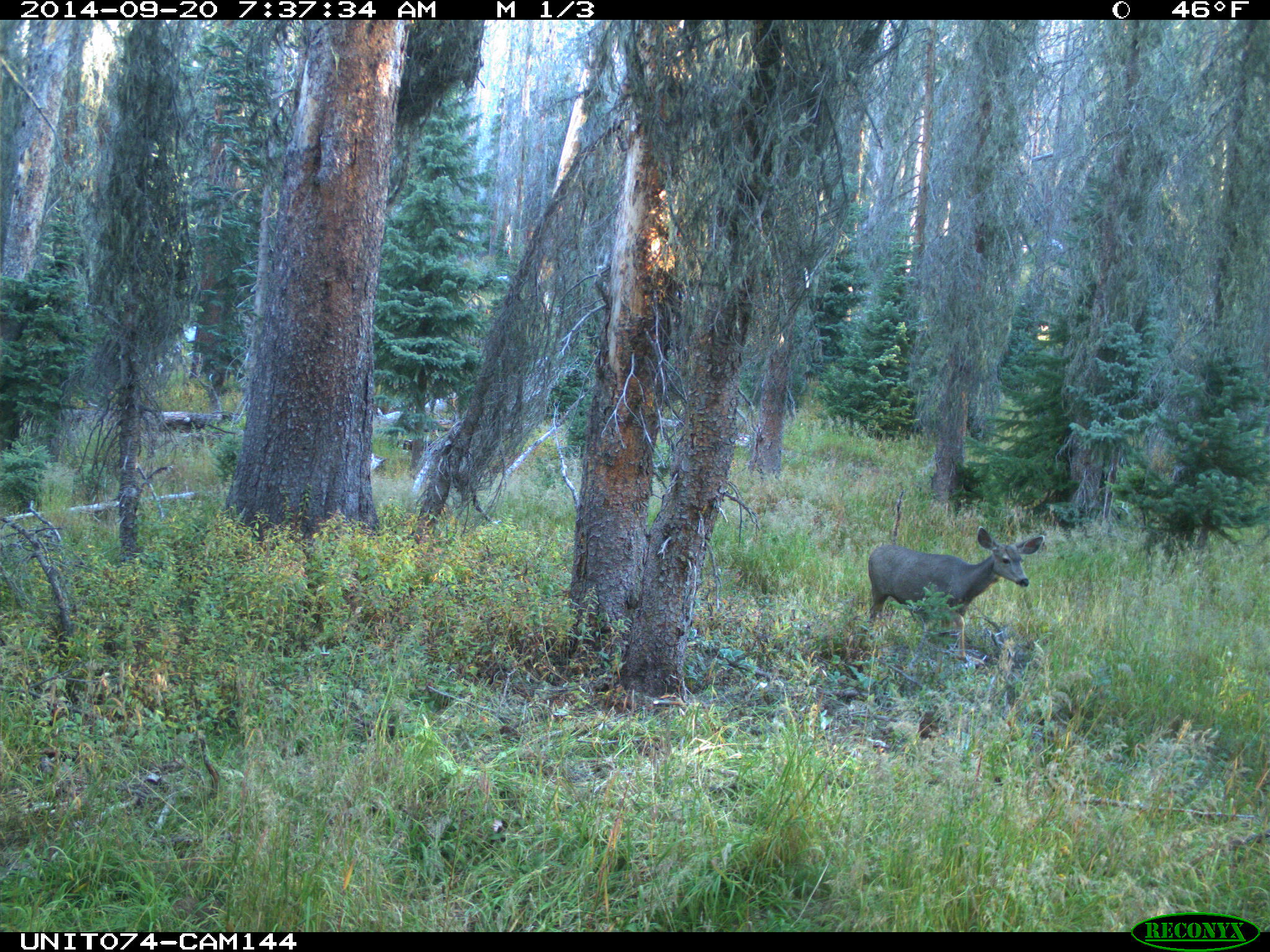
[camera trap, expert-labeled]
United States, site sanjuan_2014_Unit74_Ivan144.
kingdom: Animalia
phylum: Chordata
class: Mammalia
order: Artiodactyla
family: Cervidae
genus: Odocoileus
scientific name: Odocoileus hemionus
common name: mule deer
Odocoileus hemionus (mule deer).